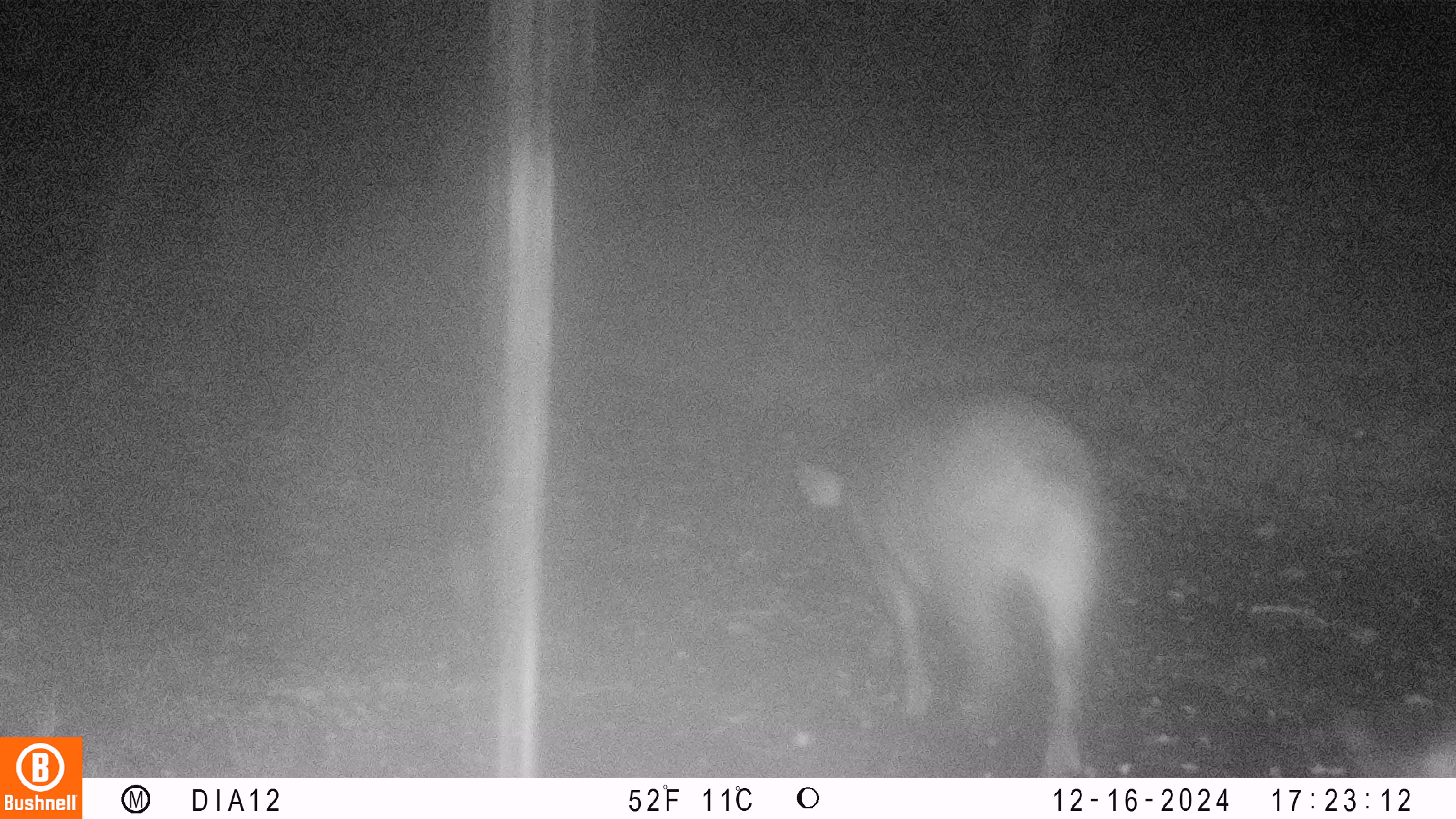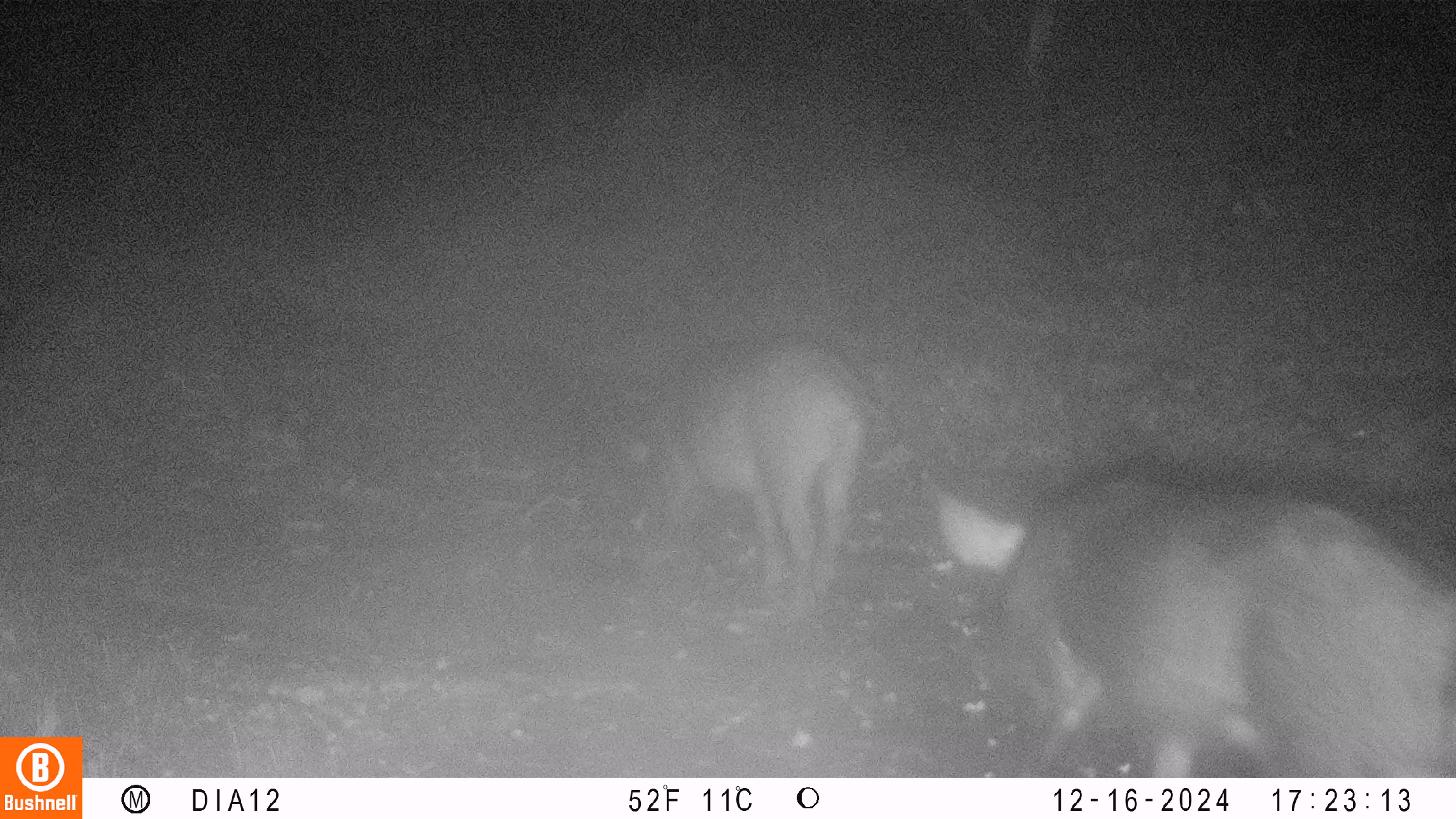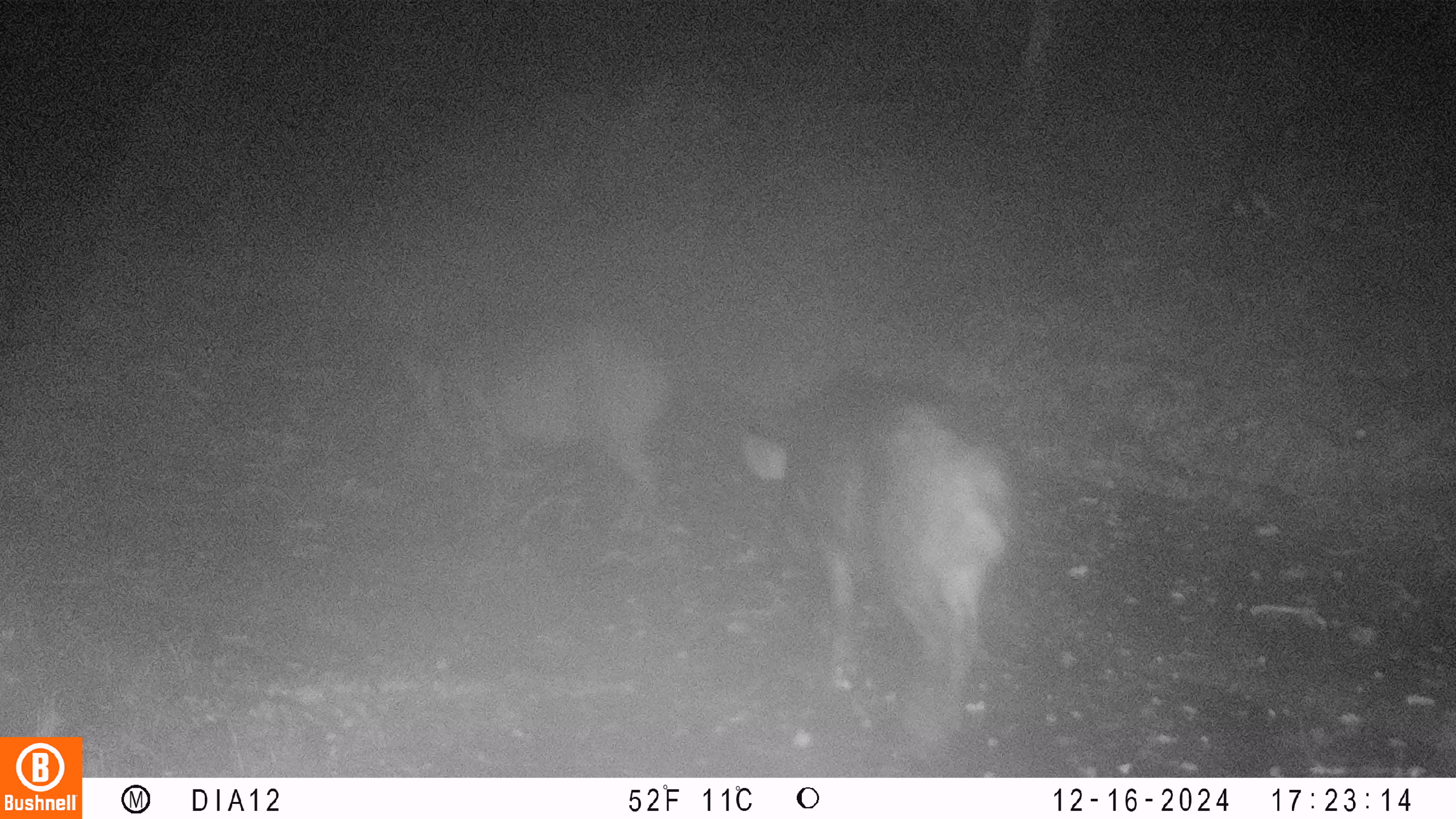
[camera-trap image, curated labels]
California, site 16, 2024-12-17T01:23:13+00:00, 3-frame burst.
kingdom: Animalia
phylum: Chordata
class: Mammalia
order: Artiodactyla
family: Suidae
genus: Sus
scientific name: Sus scrofa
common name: wild boar